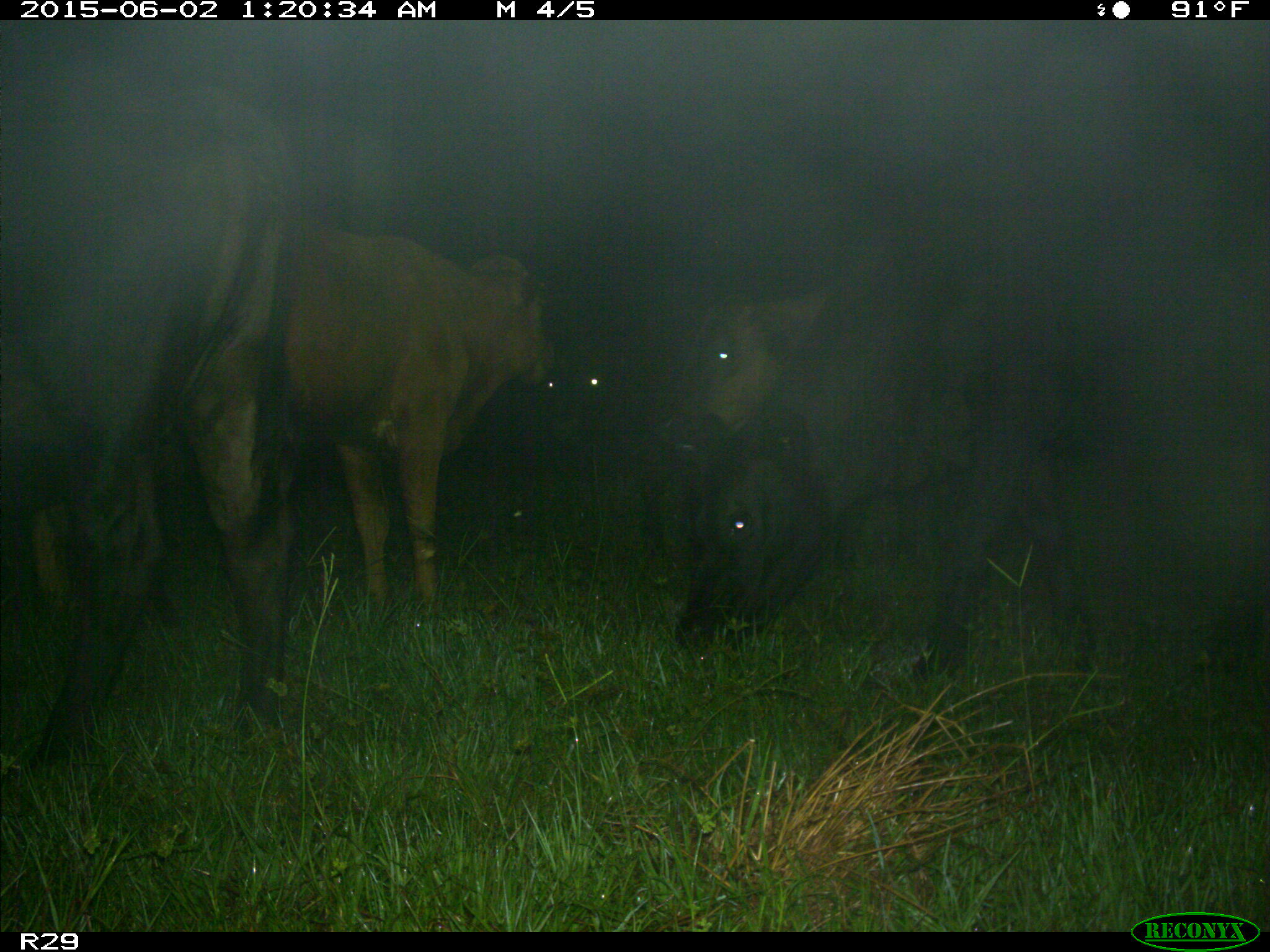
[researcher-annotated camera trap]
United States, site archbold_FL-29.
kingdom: Animalia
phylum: Chordata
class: Mammalia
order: Artiodactyla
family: Bovidae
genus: Bos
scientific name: Bos taurus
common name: domestic cow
Bos taurus (domestic cow).